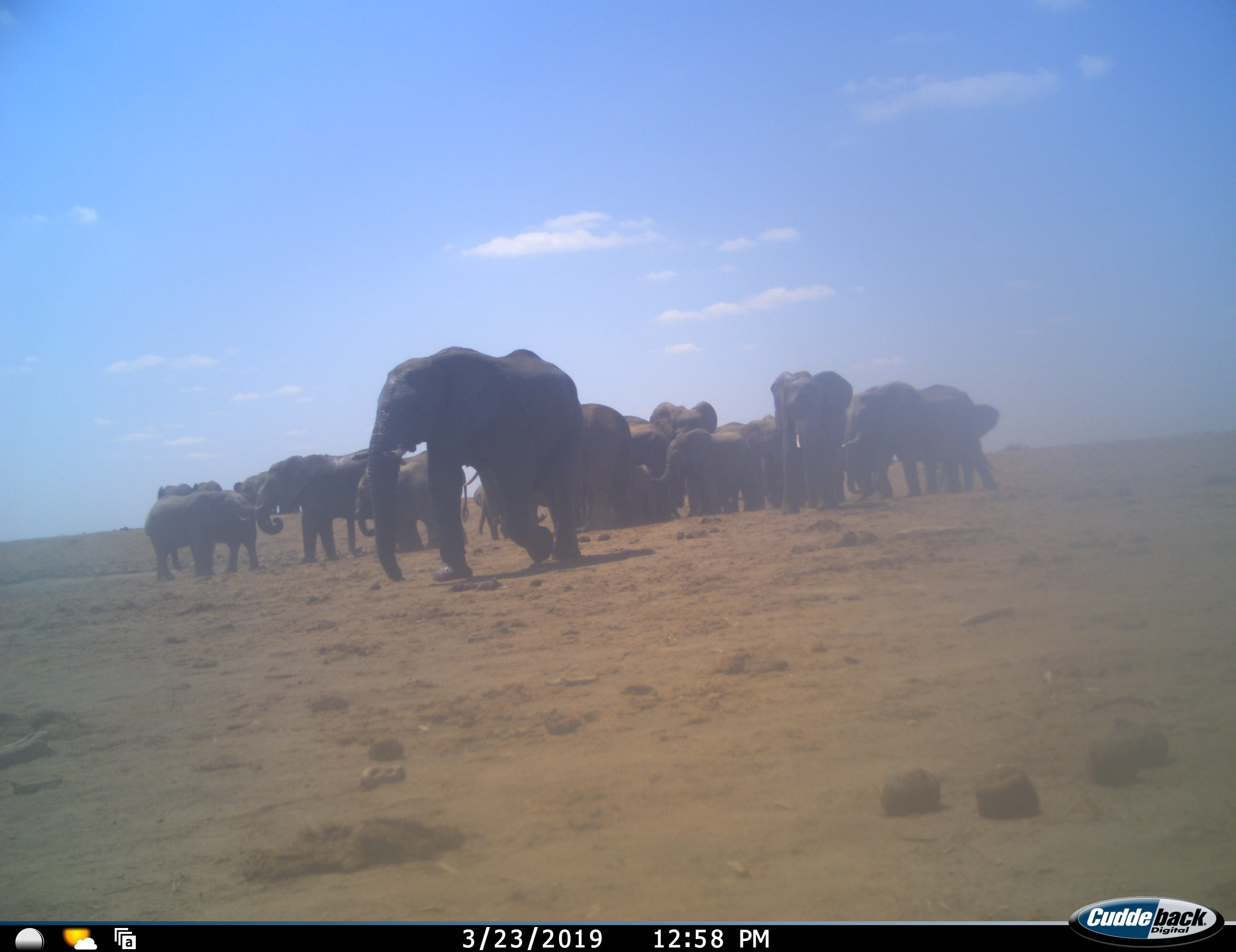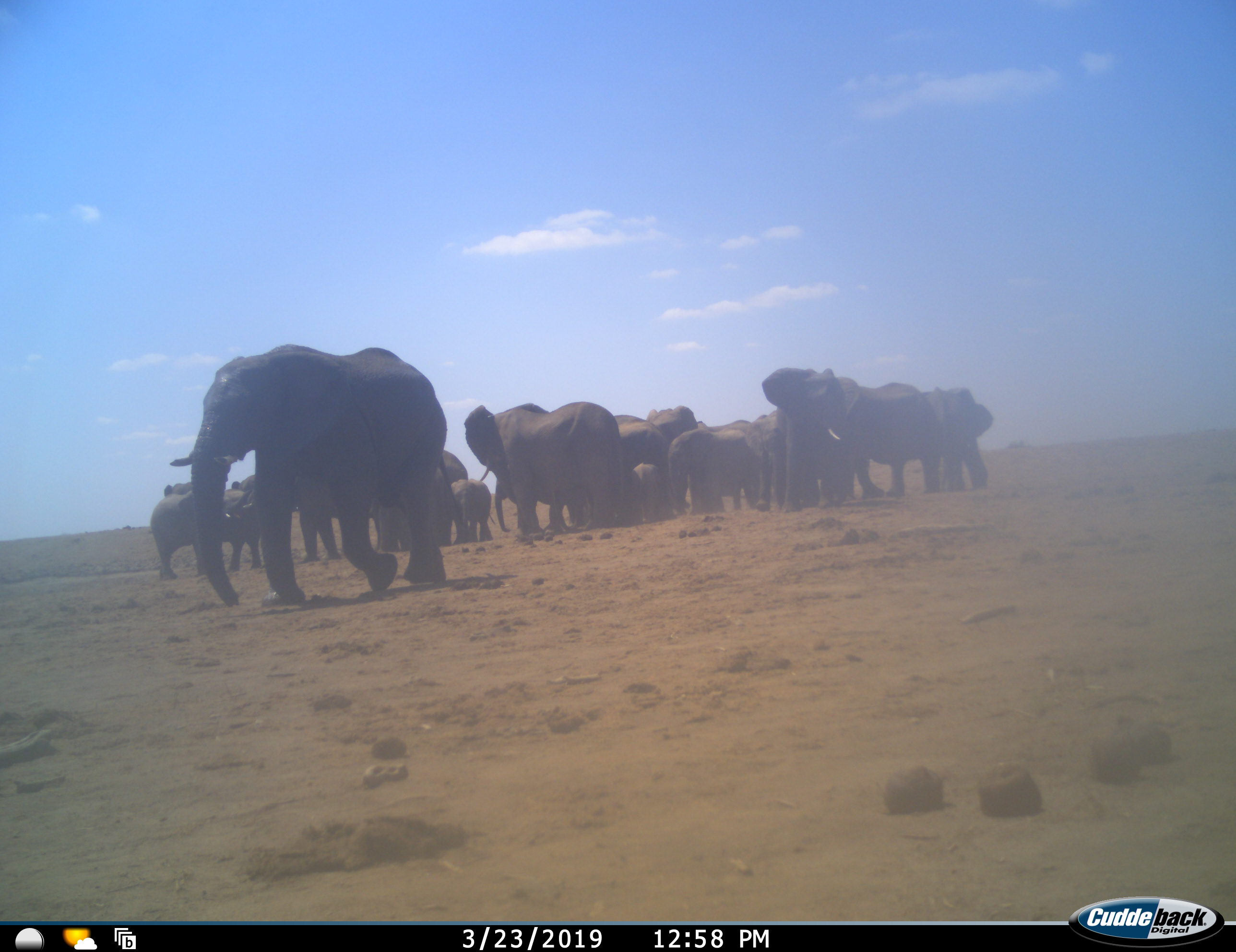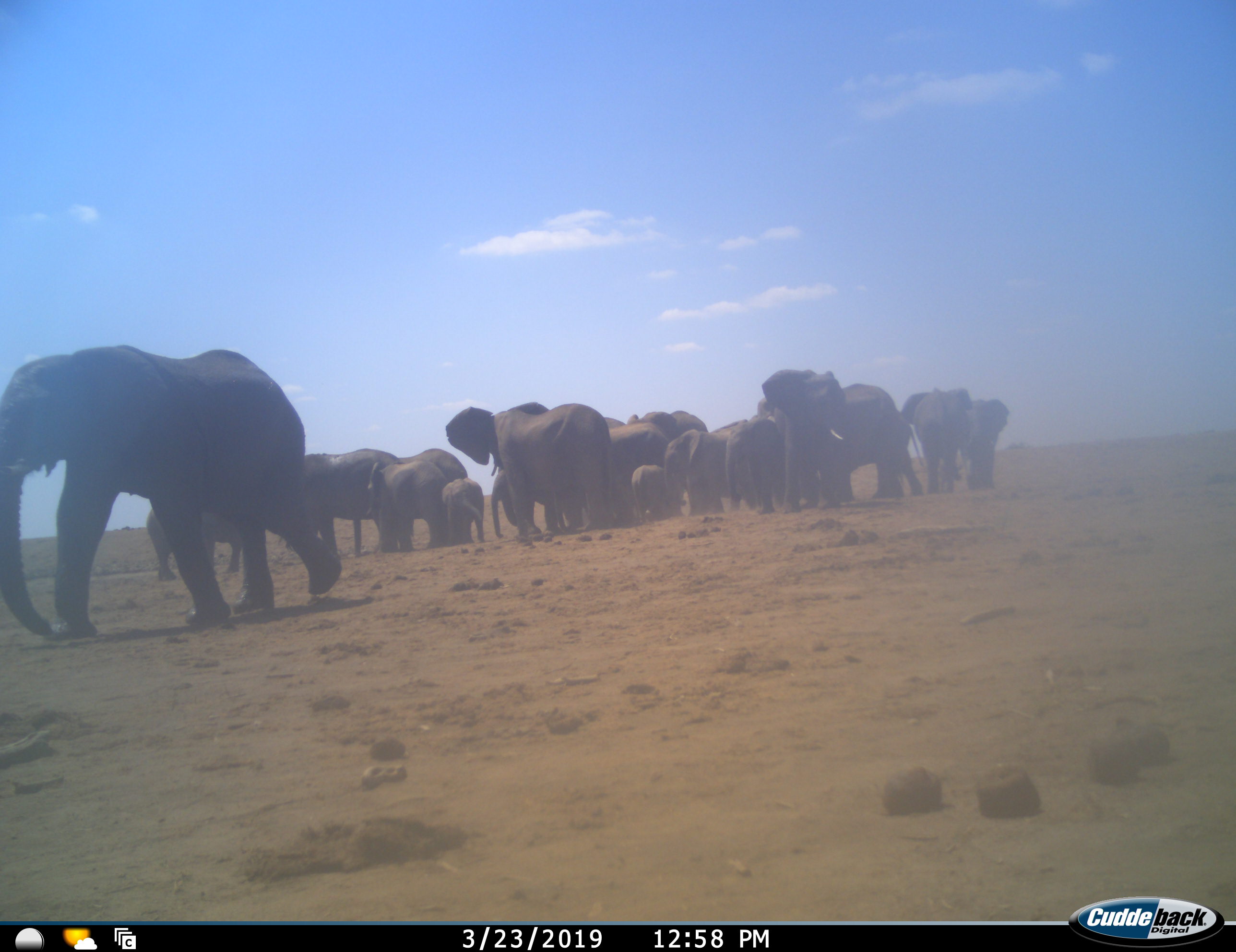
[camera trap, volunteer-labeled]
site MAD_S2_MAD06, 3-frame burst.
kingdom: Animalia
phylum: Chordata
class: Mammalia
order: Proboscidea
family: Elephantidae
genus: Loxodonta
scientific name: Loxodonta africana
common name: african bush elephant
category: elephant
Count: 11-50.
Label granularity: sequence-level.